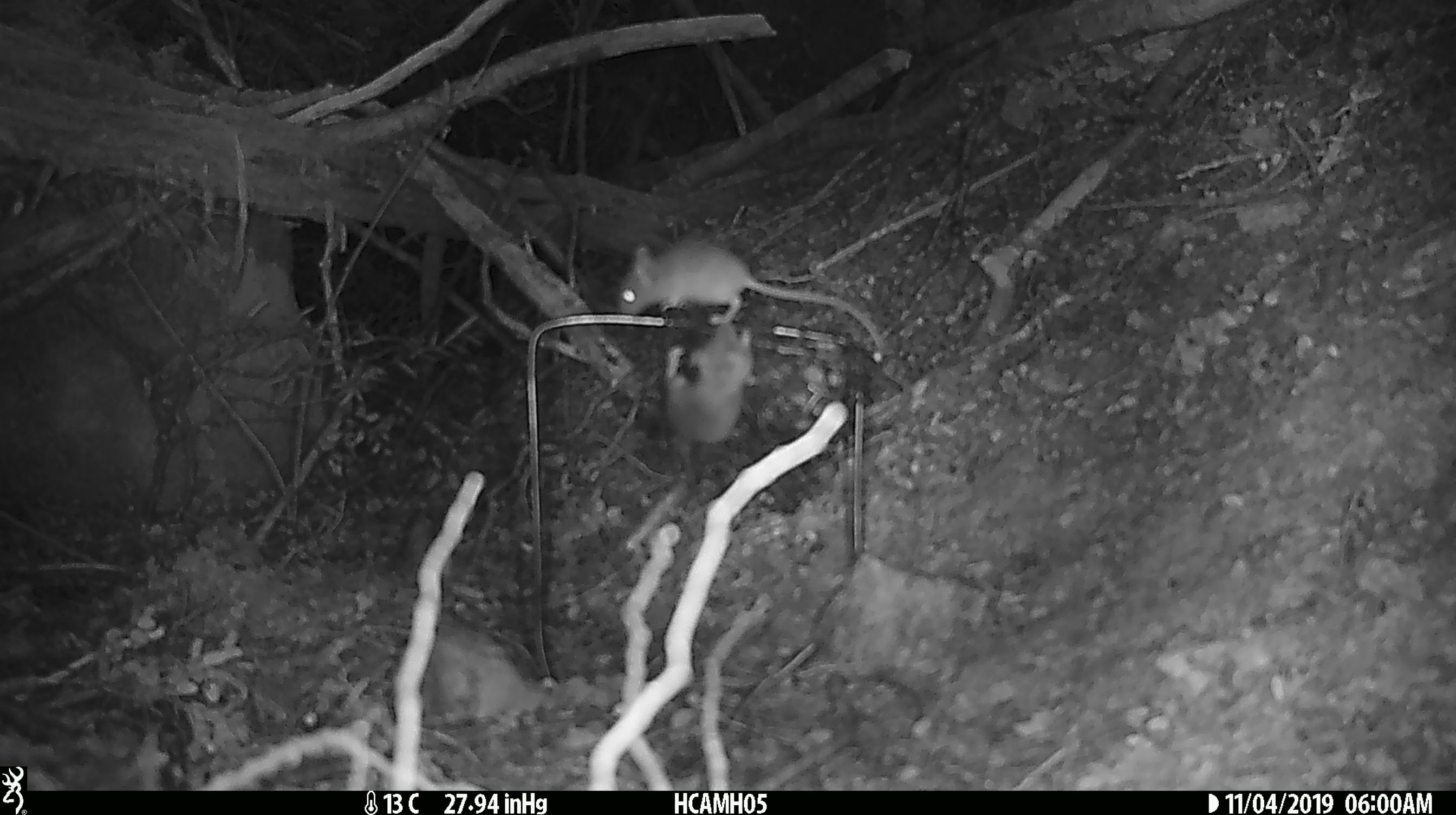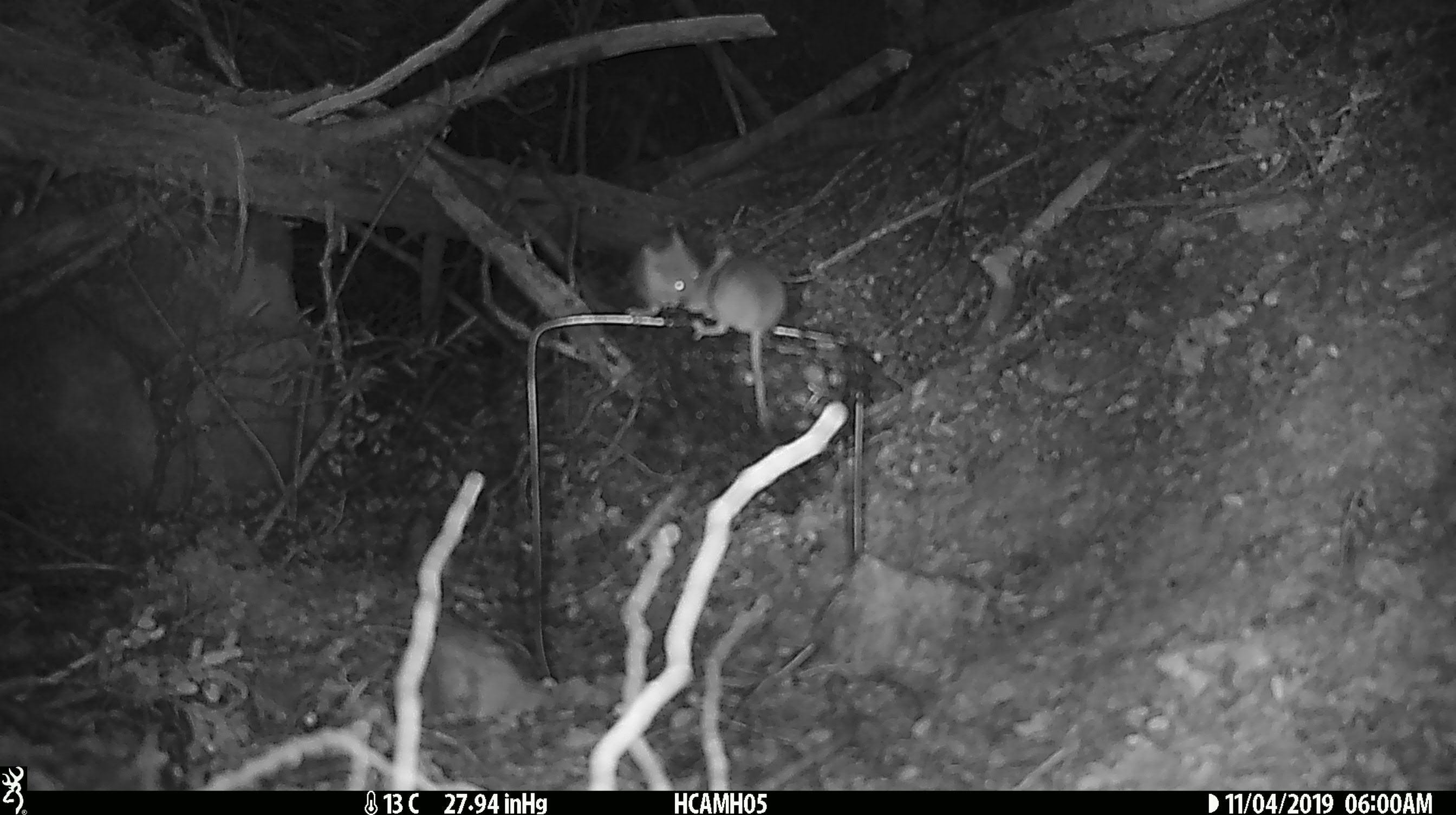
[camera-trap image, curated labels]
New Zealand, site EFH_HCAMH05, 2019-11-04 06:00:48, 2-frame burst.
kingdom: Animalia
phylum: Chordata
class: Mammalia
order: Rodentia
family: Muridae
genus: Mus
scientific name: Mus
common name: mouse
Mouse (Mus).